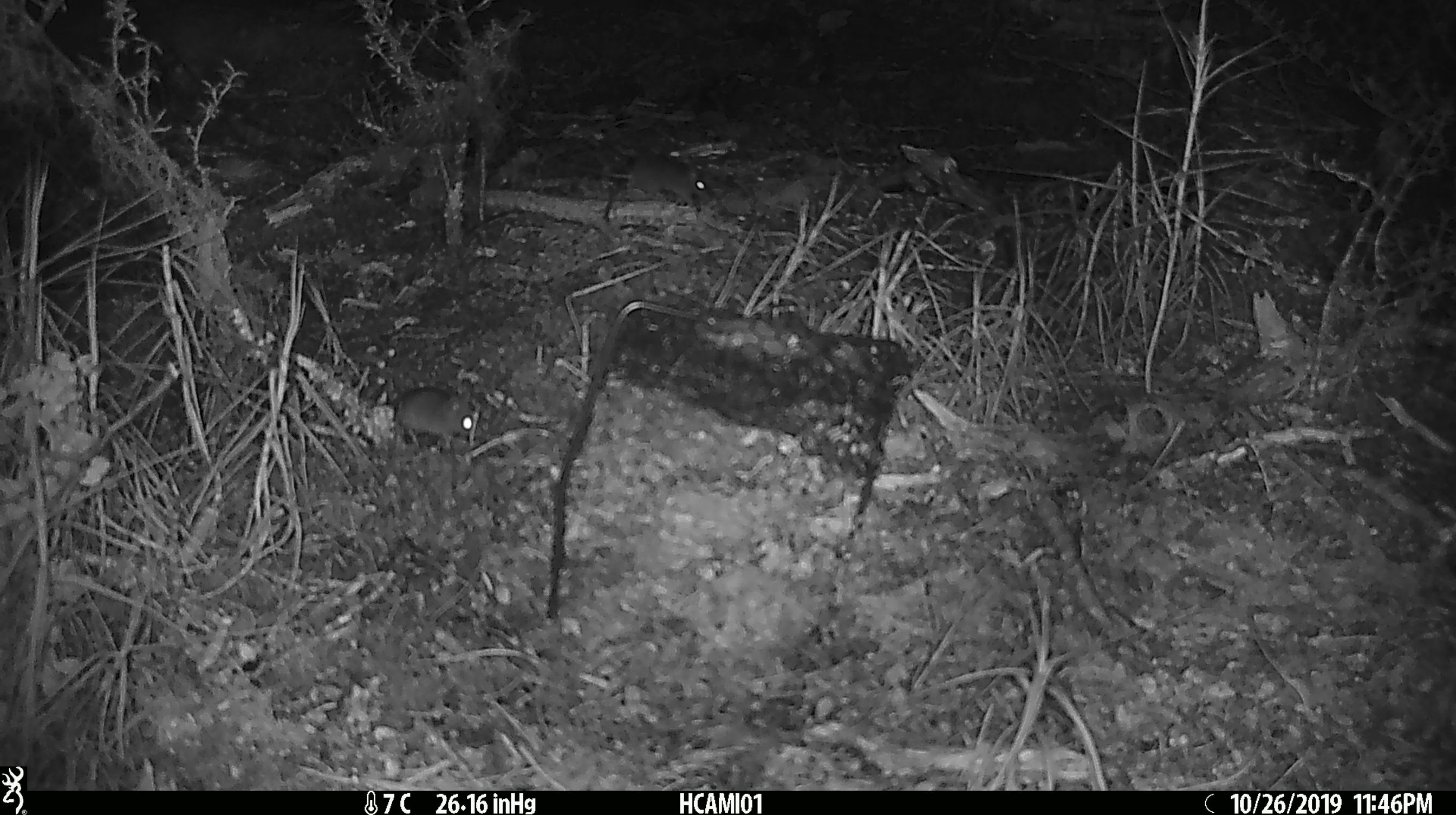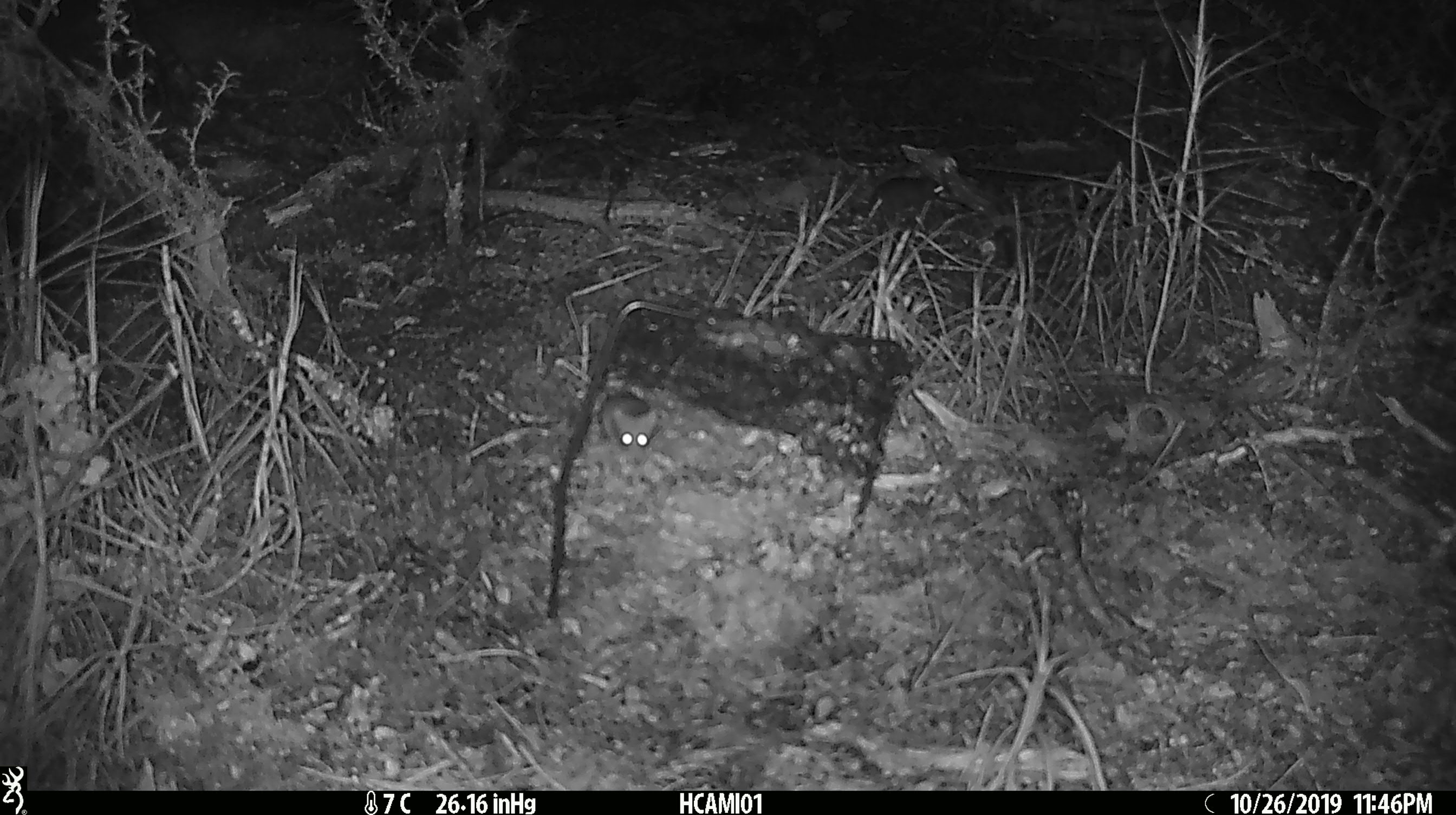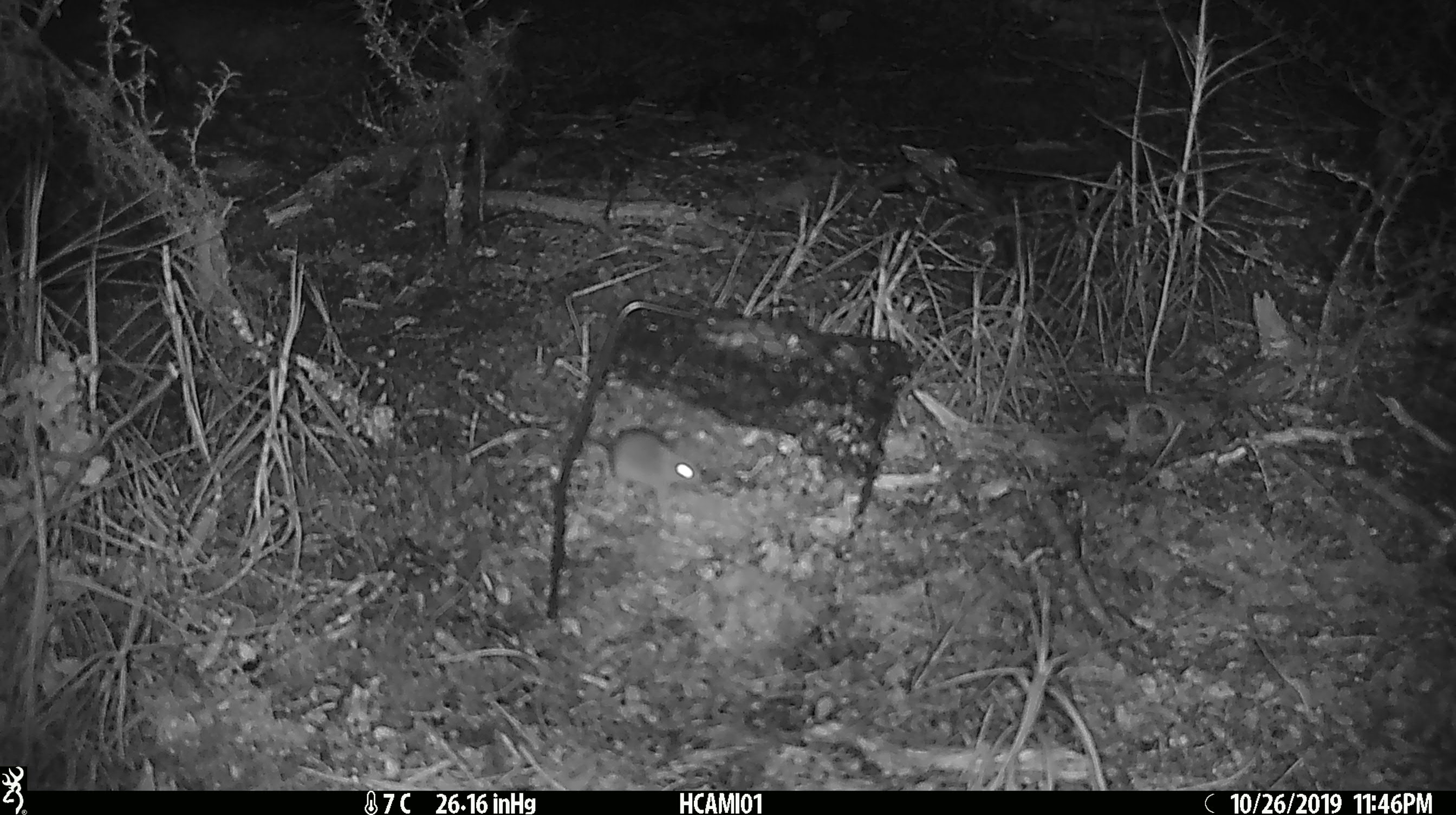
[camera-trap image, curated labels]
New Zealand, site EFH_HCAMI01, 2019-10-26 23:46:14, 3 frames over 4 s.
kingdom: Animalia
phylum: Chordata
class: Mammalia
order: Rodentia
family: Muridae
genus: Mus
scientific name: Mus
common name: mouse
Mouse (Mus).